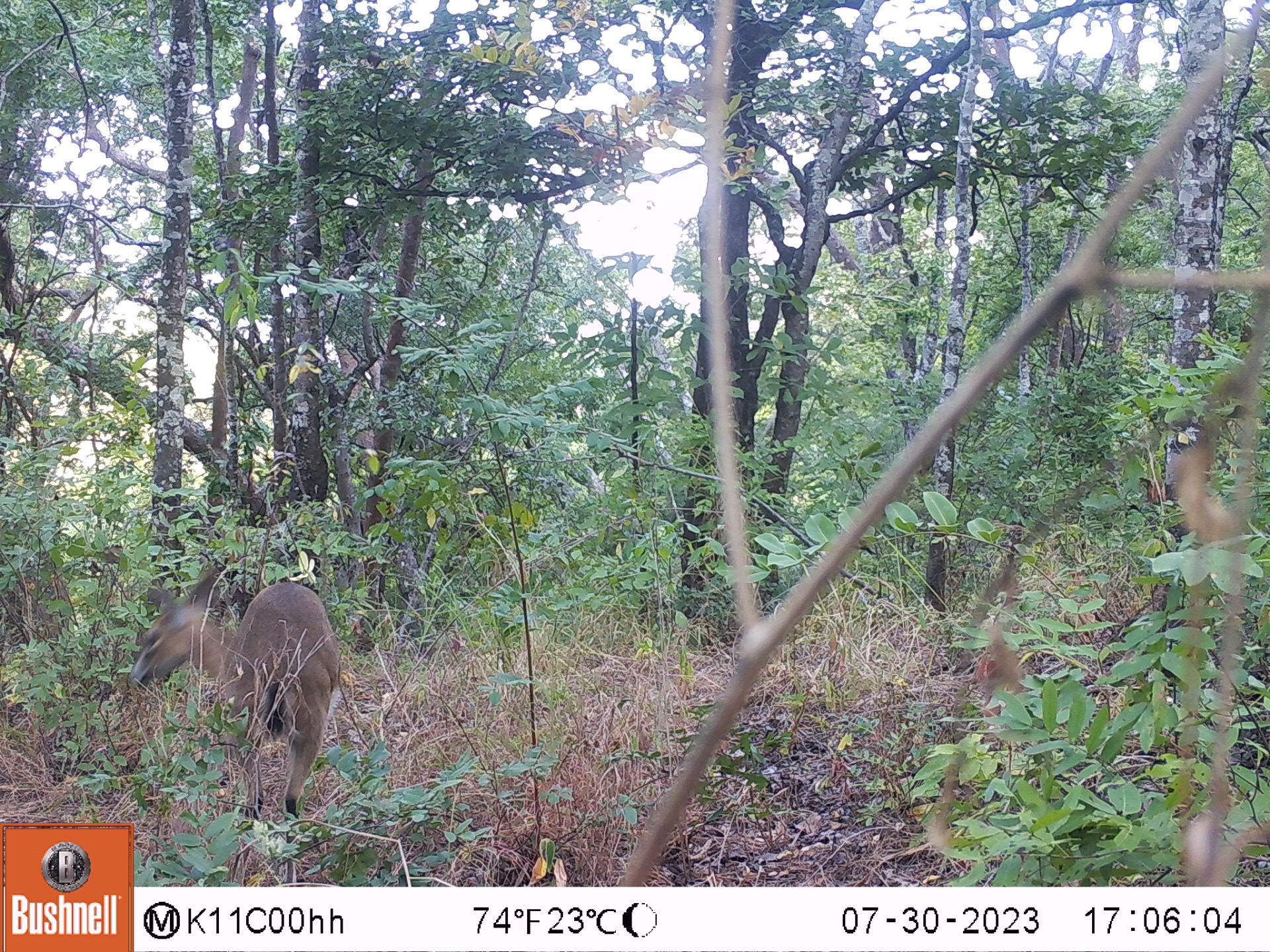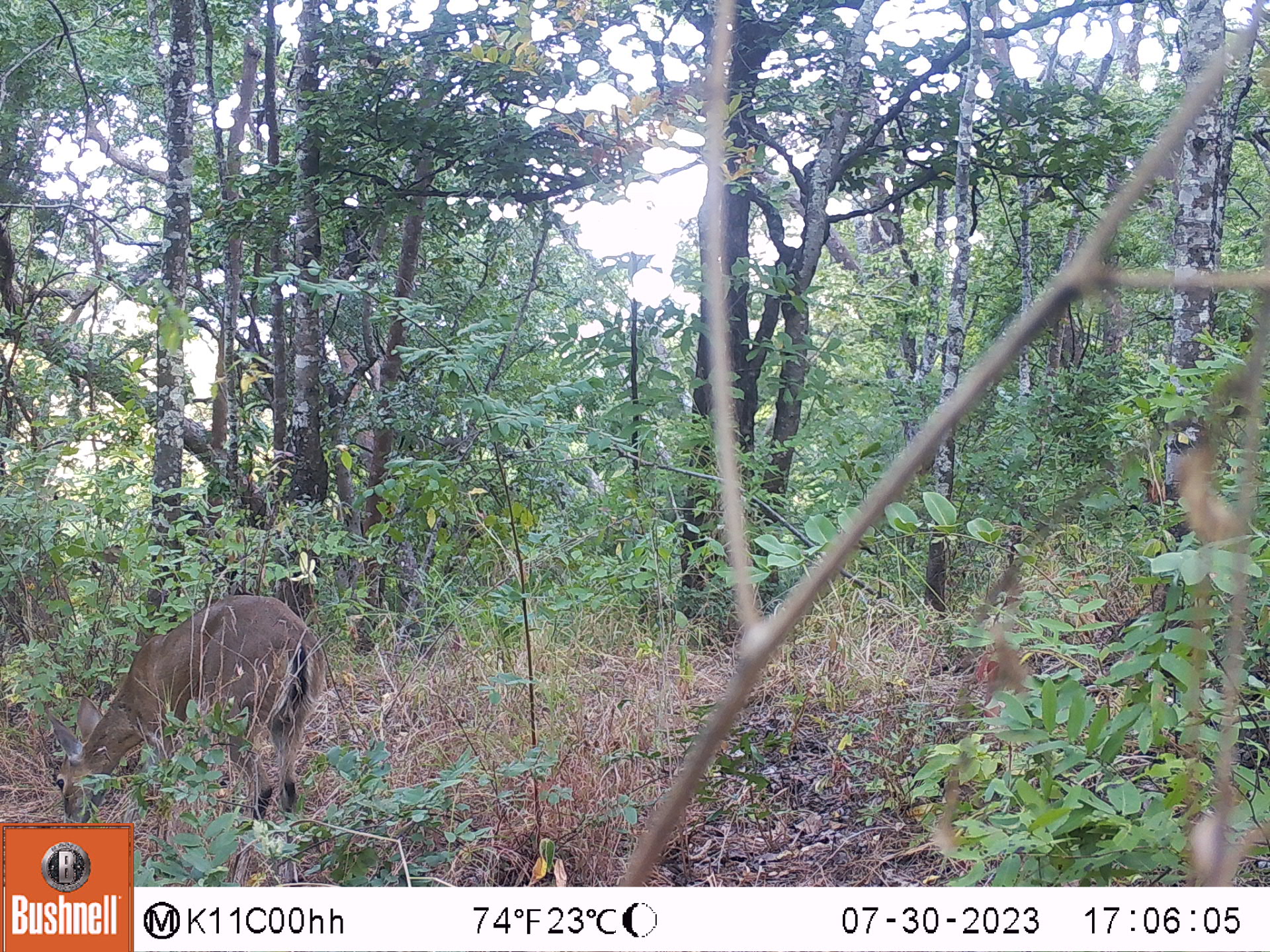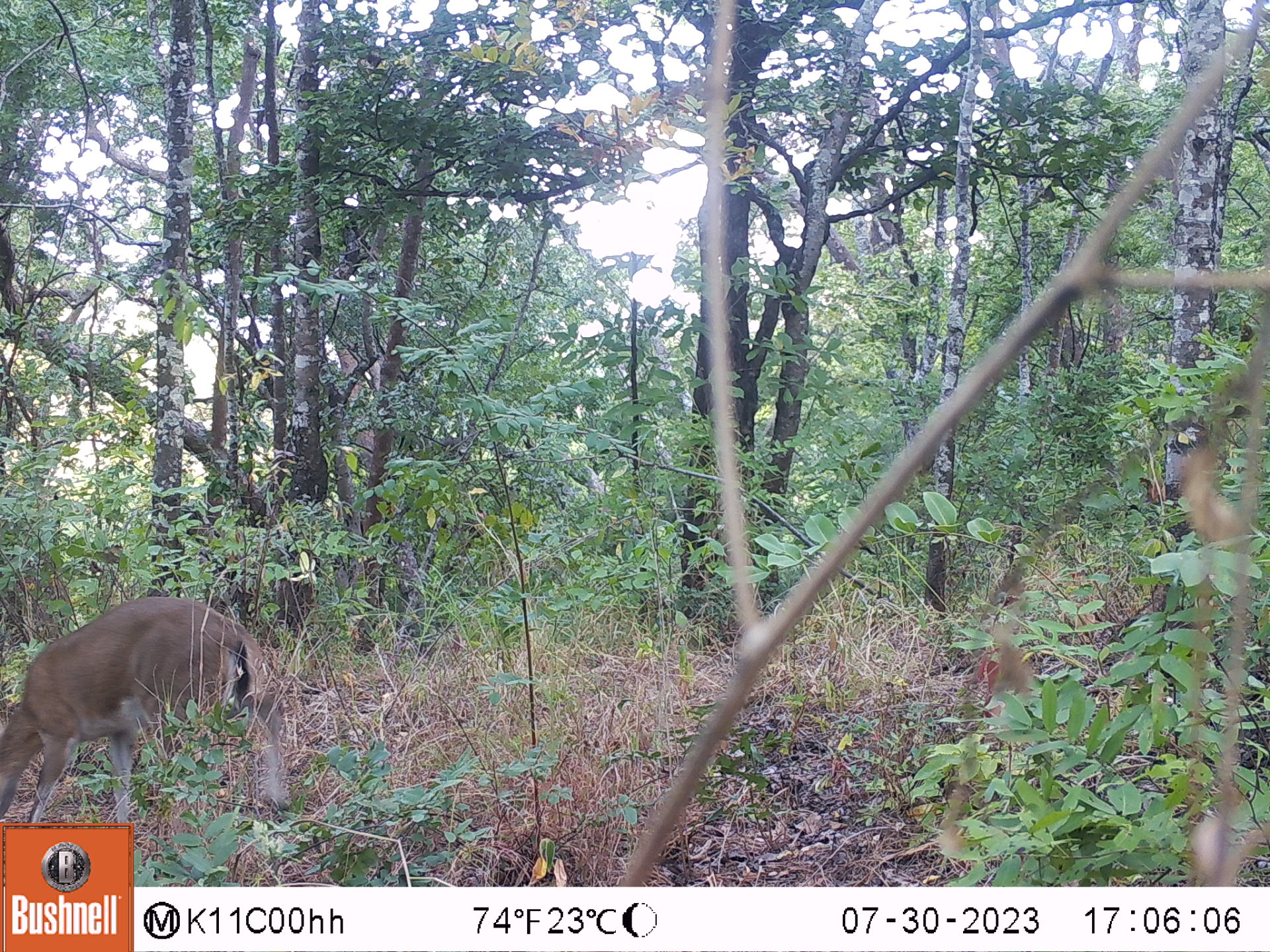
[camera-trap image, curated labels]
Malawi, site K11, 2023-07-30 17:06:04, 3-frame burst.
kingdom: Animalia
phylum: Chordata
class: Mammalia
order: Artiodactyla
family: Bovidae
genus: Sylvicapra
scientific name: Sylvicapra grimmia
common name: common duiker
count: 1